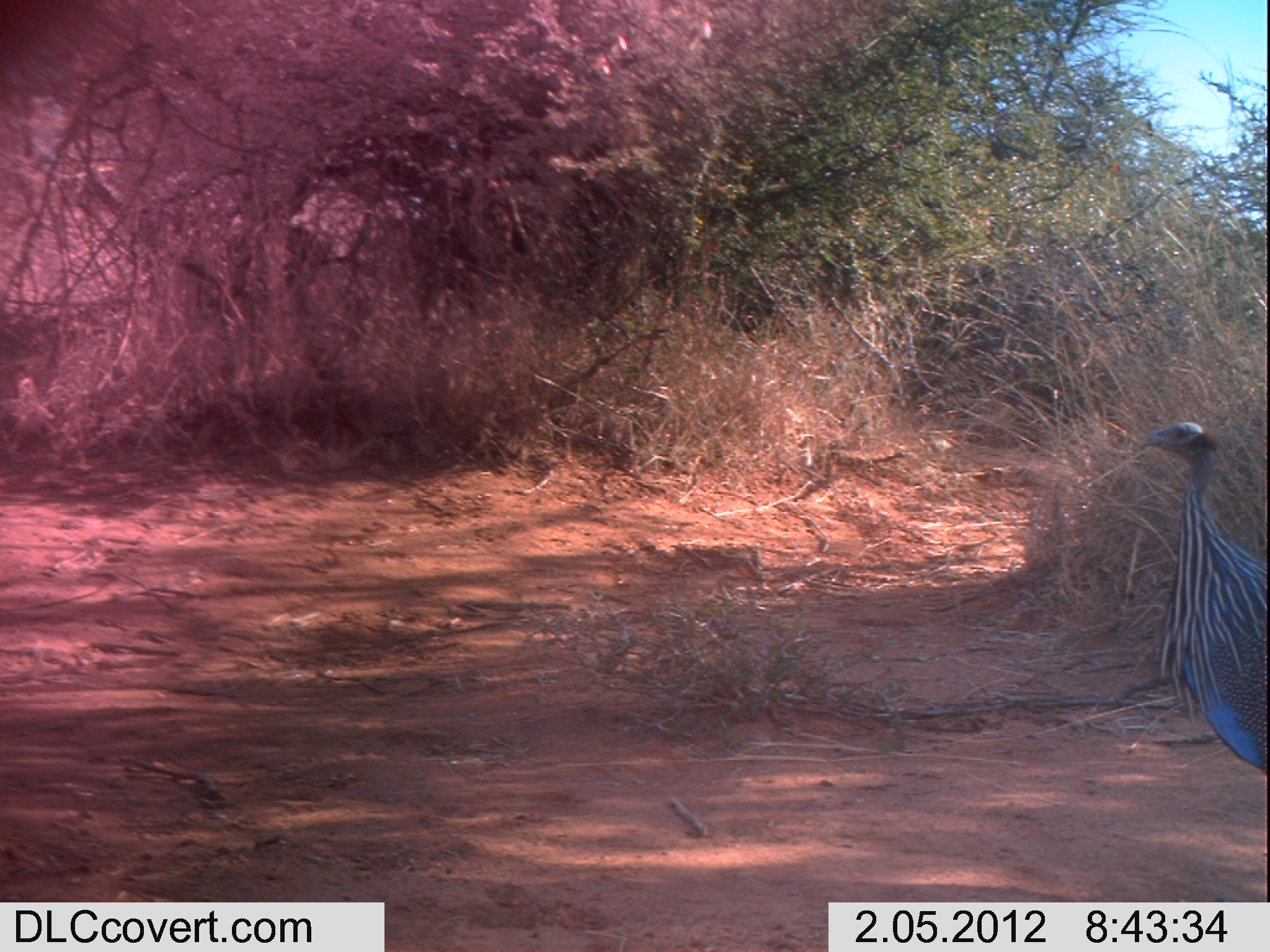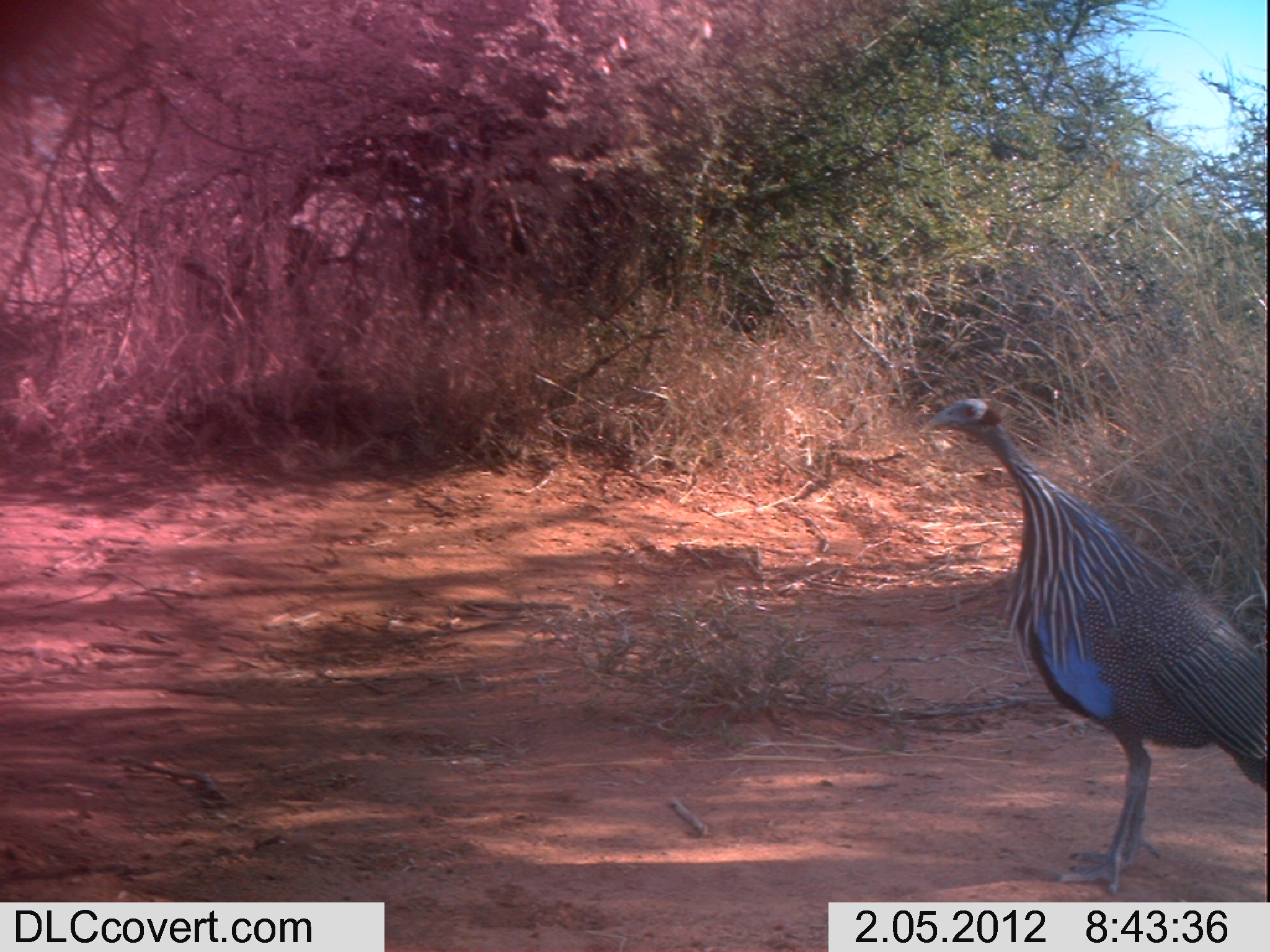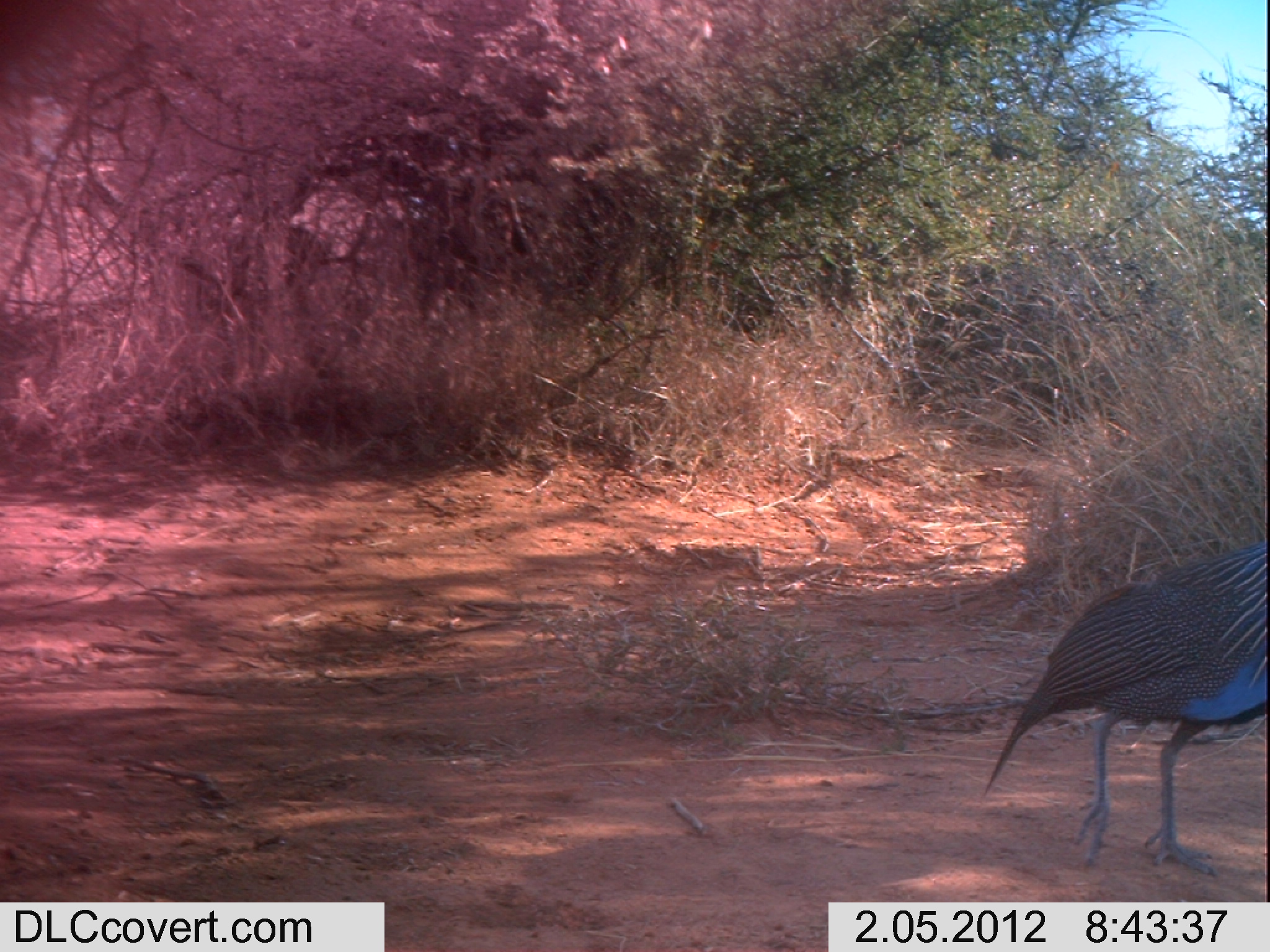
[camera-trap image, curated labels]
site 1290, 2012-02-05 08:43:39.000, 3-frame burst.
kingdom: Animalia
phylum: Chordata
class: Aves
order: Galliformes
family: Numididae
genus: Acryllium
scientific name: Acryllium vulturinum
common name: vulturine guineafowl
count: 1